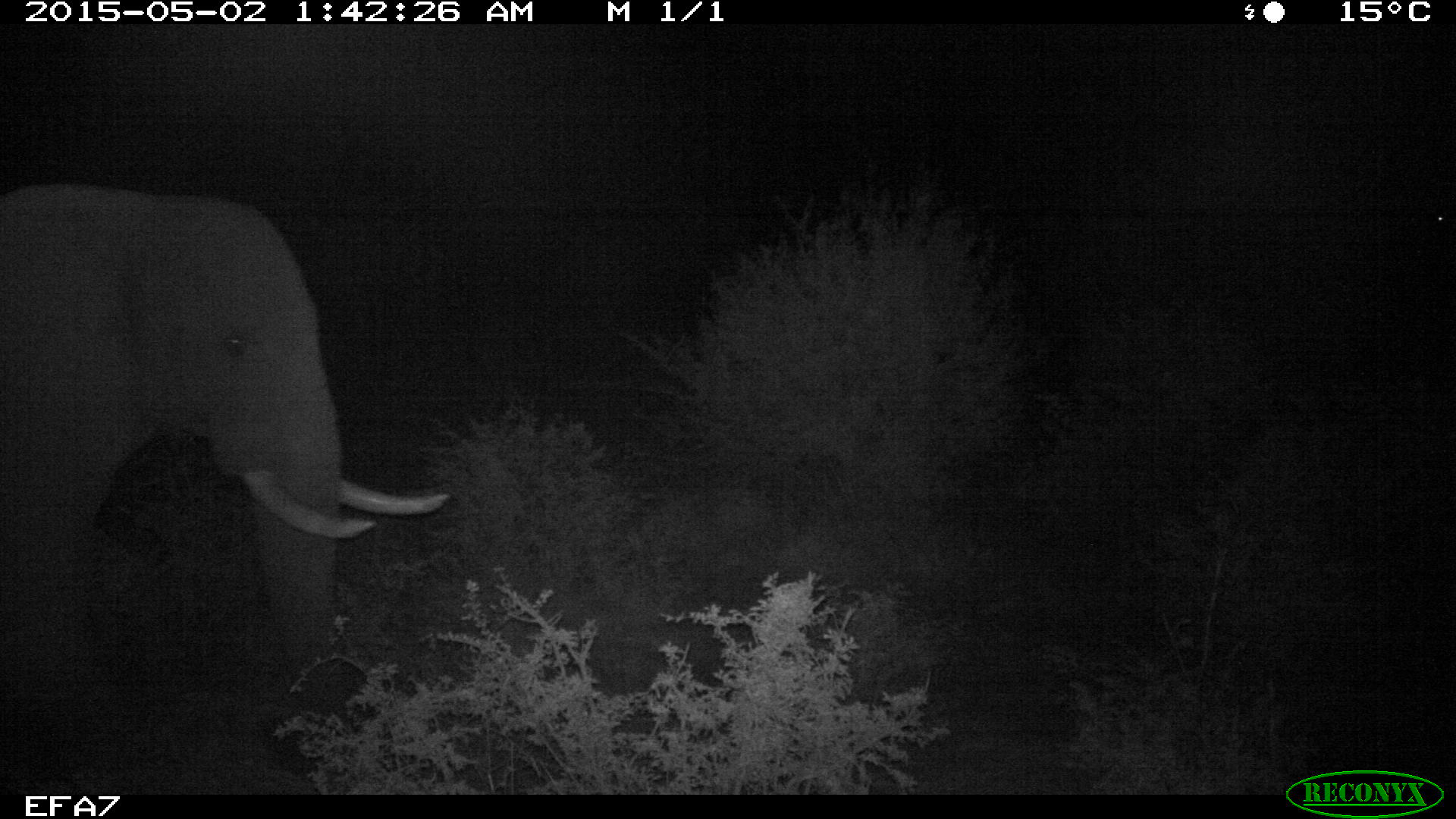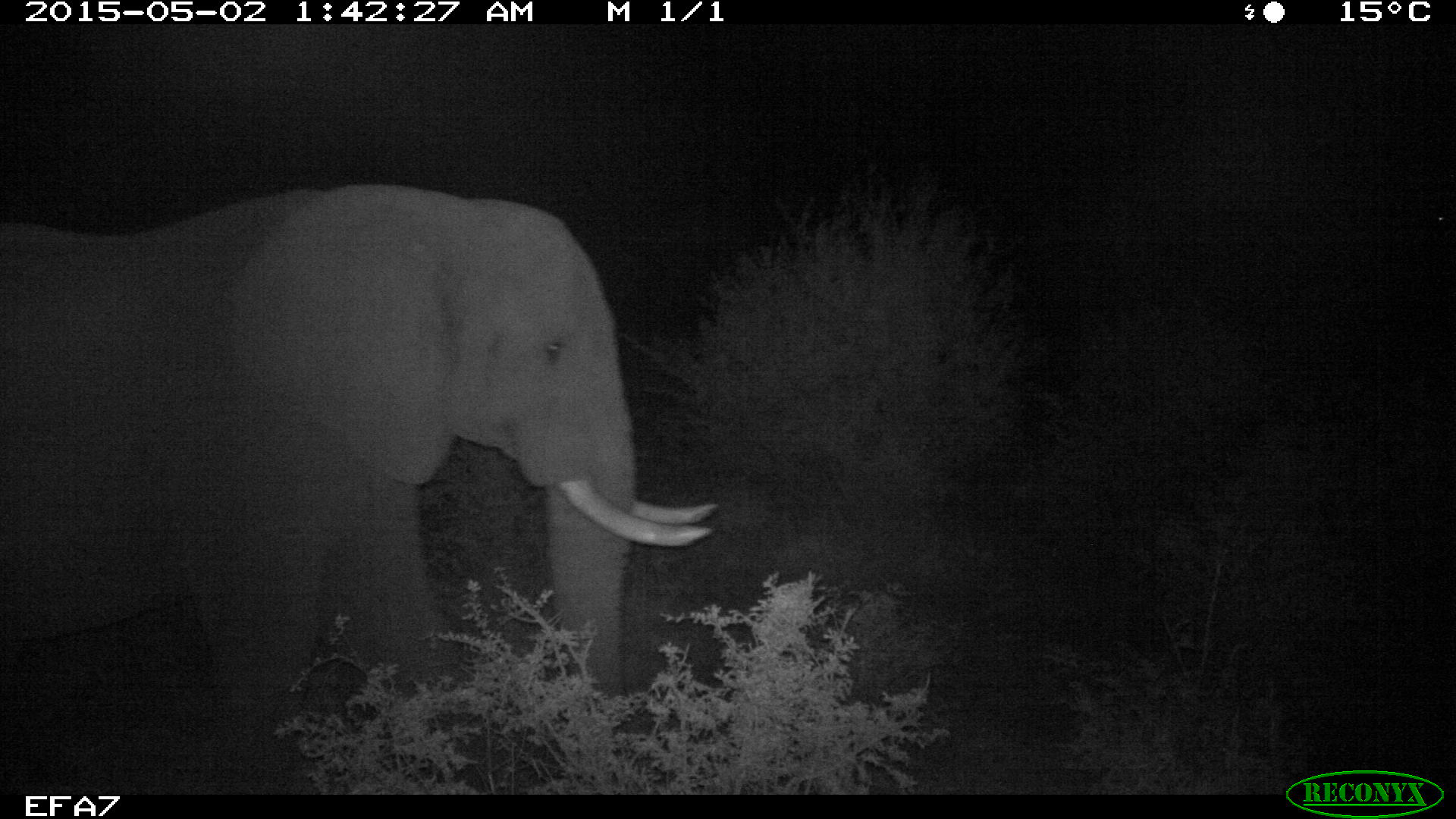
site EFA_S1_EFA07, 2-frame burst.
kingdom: Animalia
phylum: Chordata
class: Mammalia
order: Proboscidea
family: Elephantidae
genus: Loxodonta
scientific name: Loxodonta africana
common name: african bush elephant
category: elephant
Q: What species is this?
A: Elephant (african bush elephant) (Loxodonta africana).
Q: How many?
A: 1.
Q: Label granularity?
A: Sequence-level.